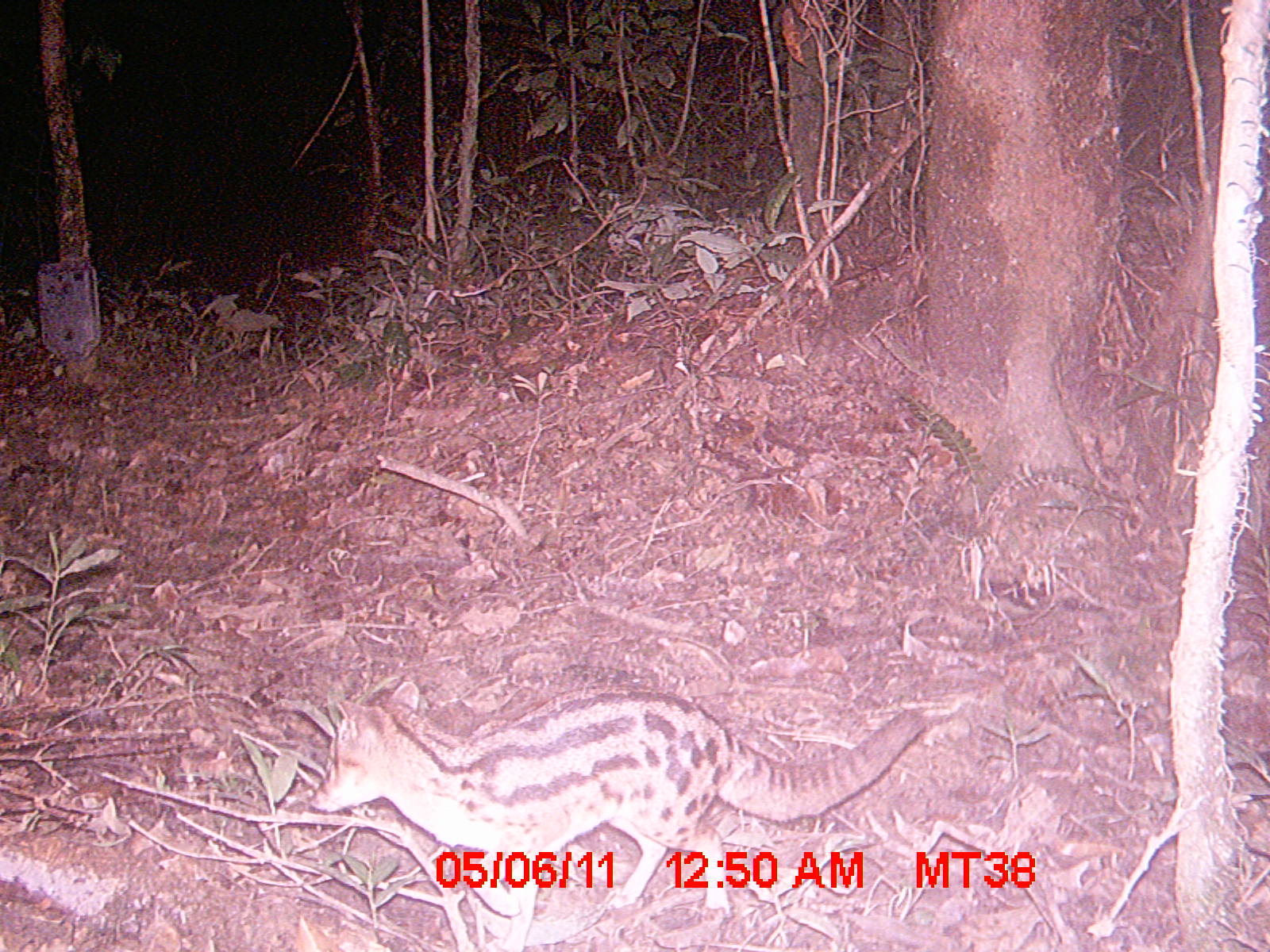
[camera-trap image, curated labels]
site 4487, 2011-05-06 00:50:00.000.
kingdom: Animalia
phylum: Chordata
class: Mammalia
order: Carnivora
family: Eupleridae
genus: Fossa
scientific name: Fossa fossana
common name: fanaloka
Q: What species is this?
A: Fossa fossana (fanaloka).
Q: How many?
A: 1.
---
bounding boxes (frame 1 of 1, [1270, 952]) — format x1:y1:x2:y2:
fossa fossana: 304:676:931:952